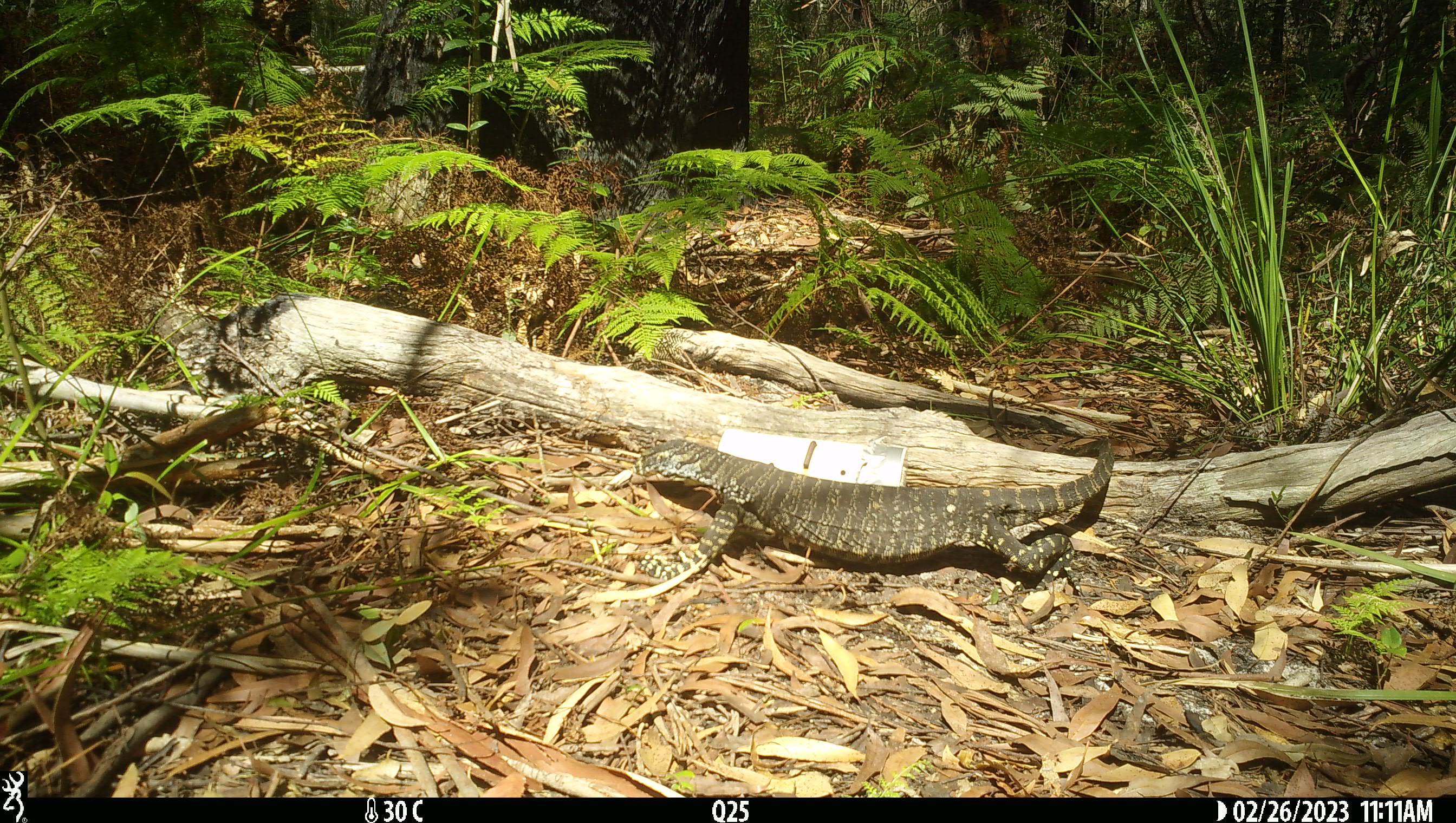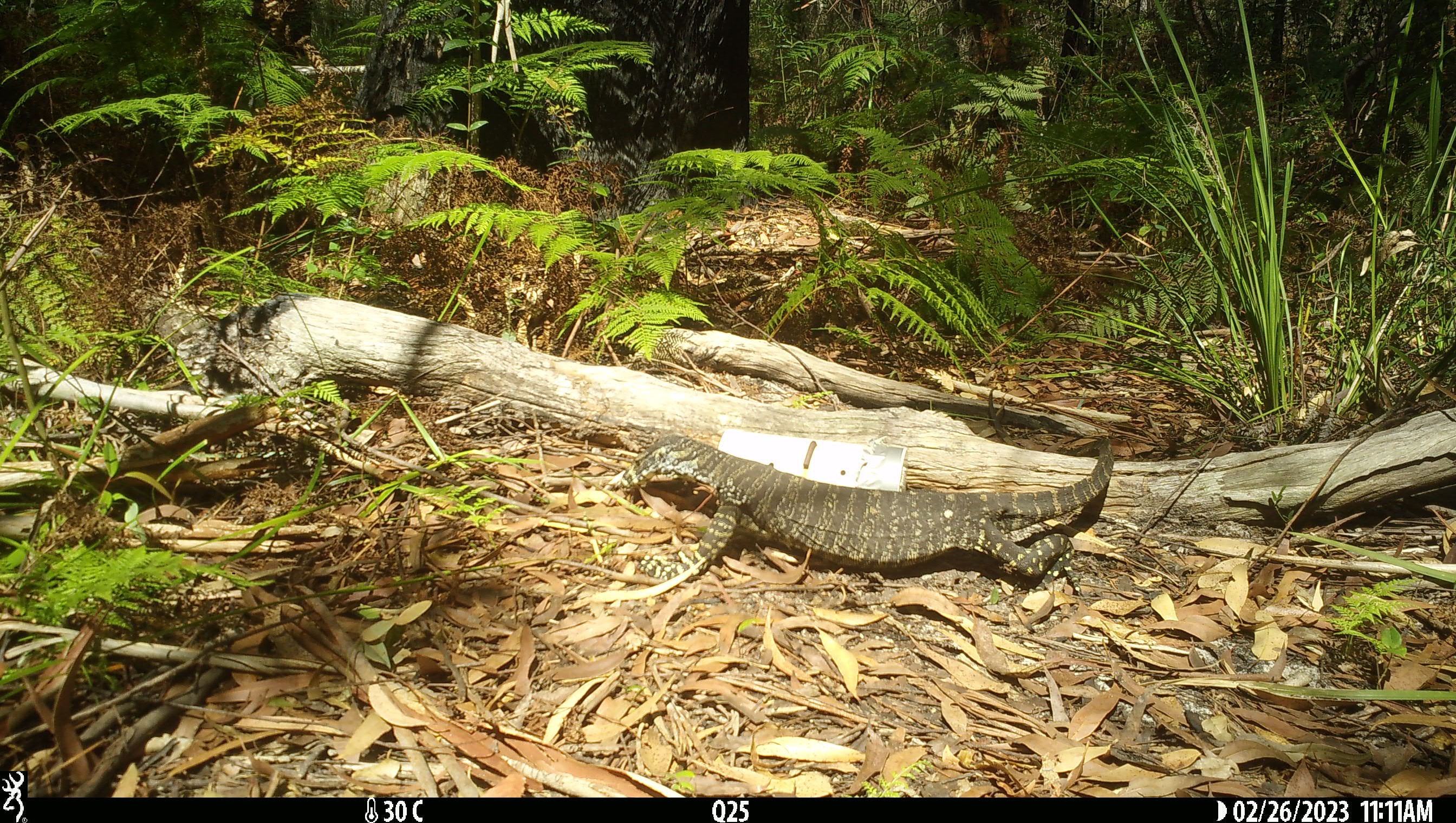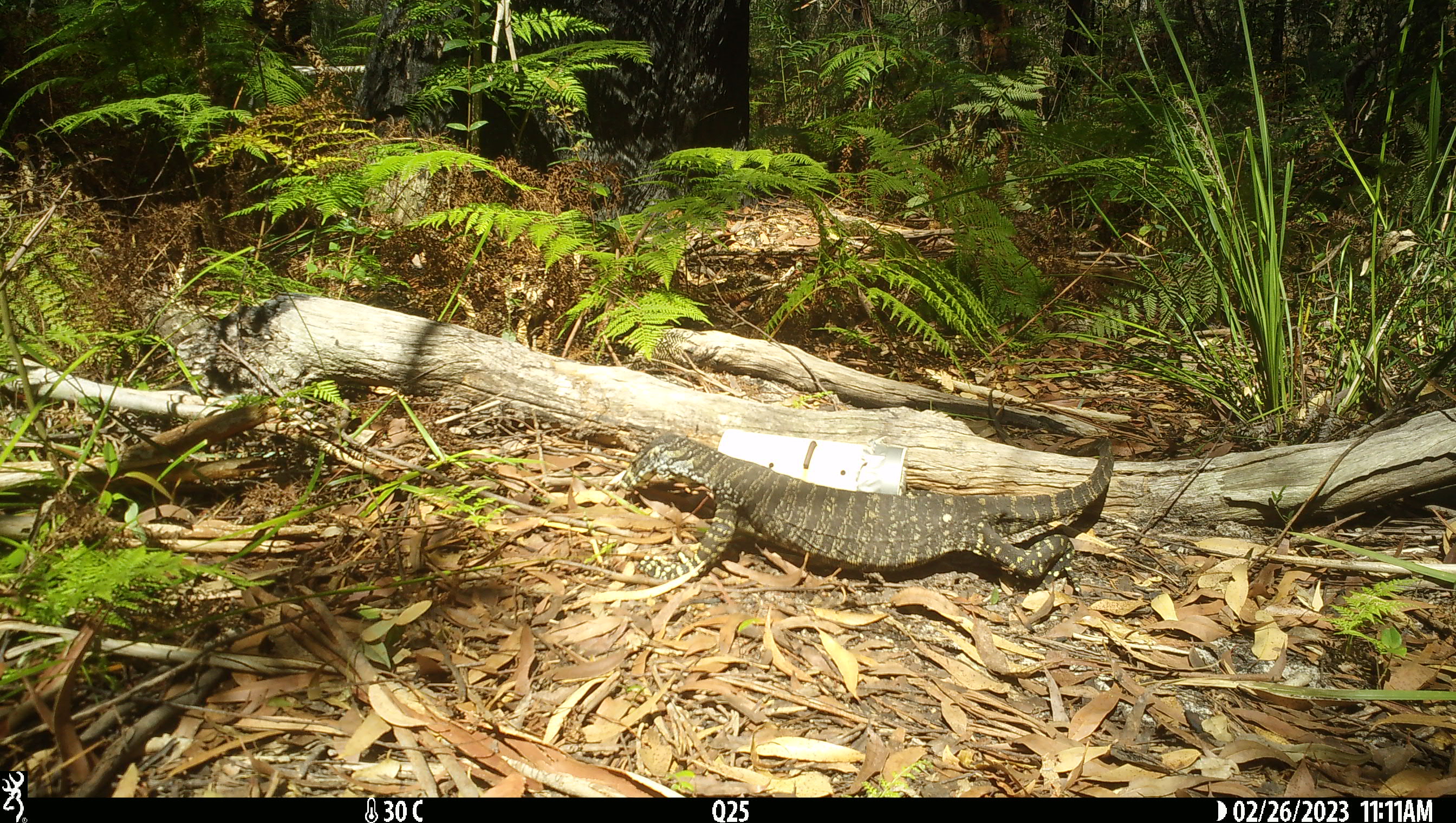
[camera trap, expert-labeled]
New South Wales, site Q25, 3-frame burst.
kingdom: Animalia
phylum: Chordata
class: Reptilia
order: Squamata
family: Varanidae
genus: Varanus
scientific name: Varanus varius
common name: lace monitor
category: goanna